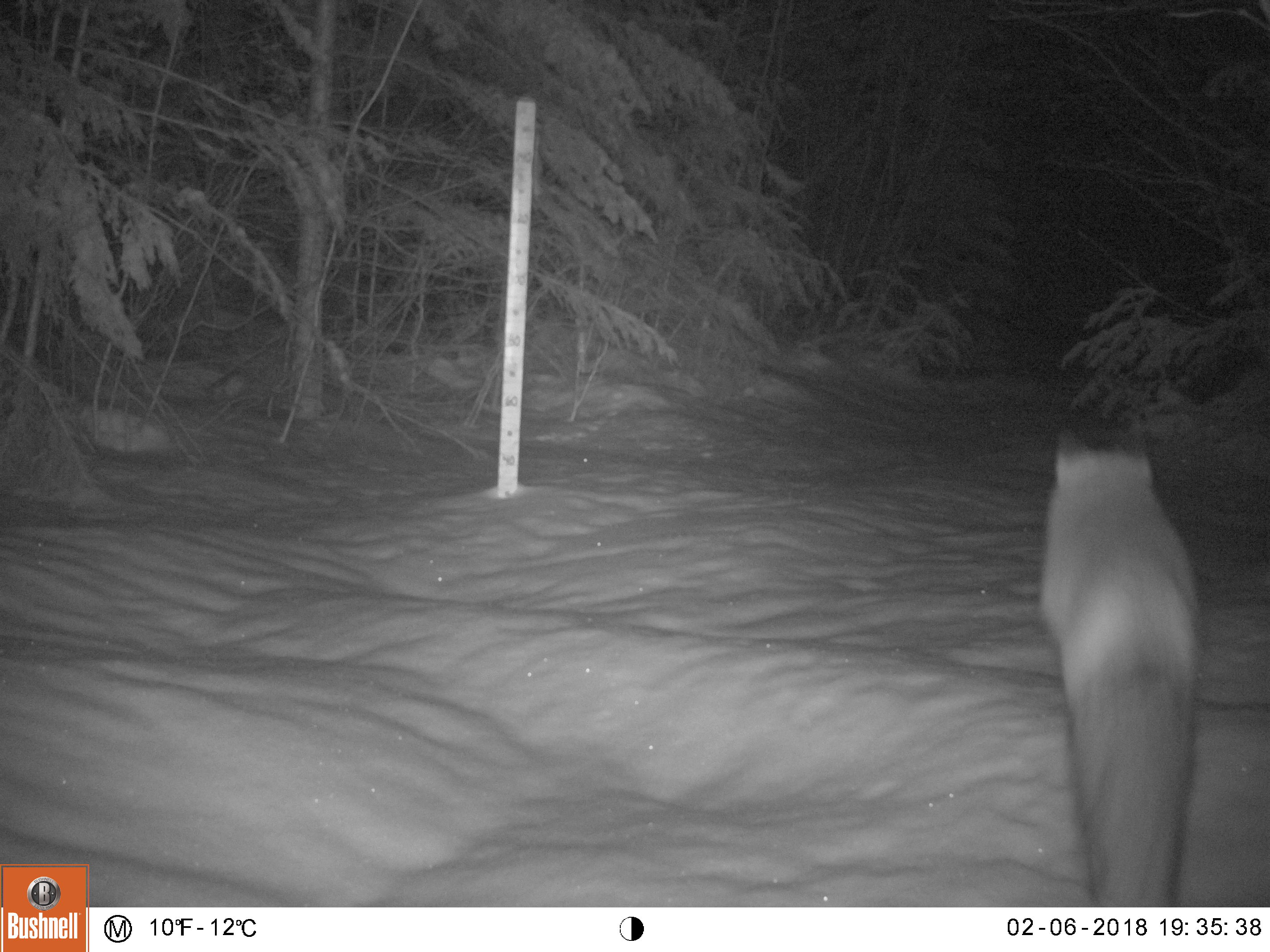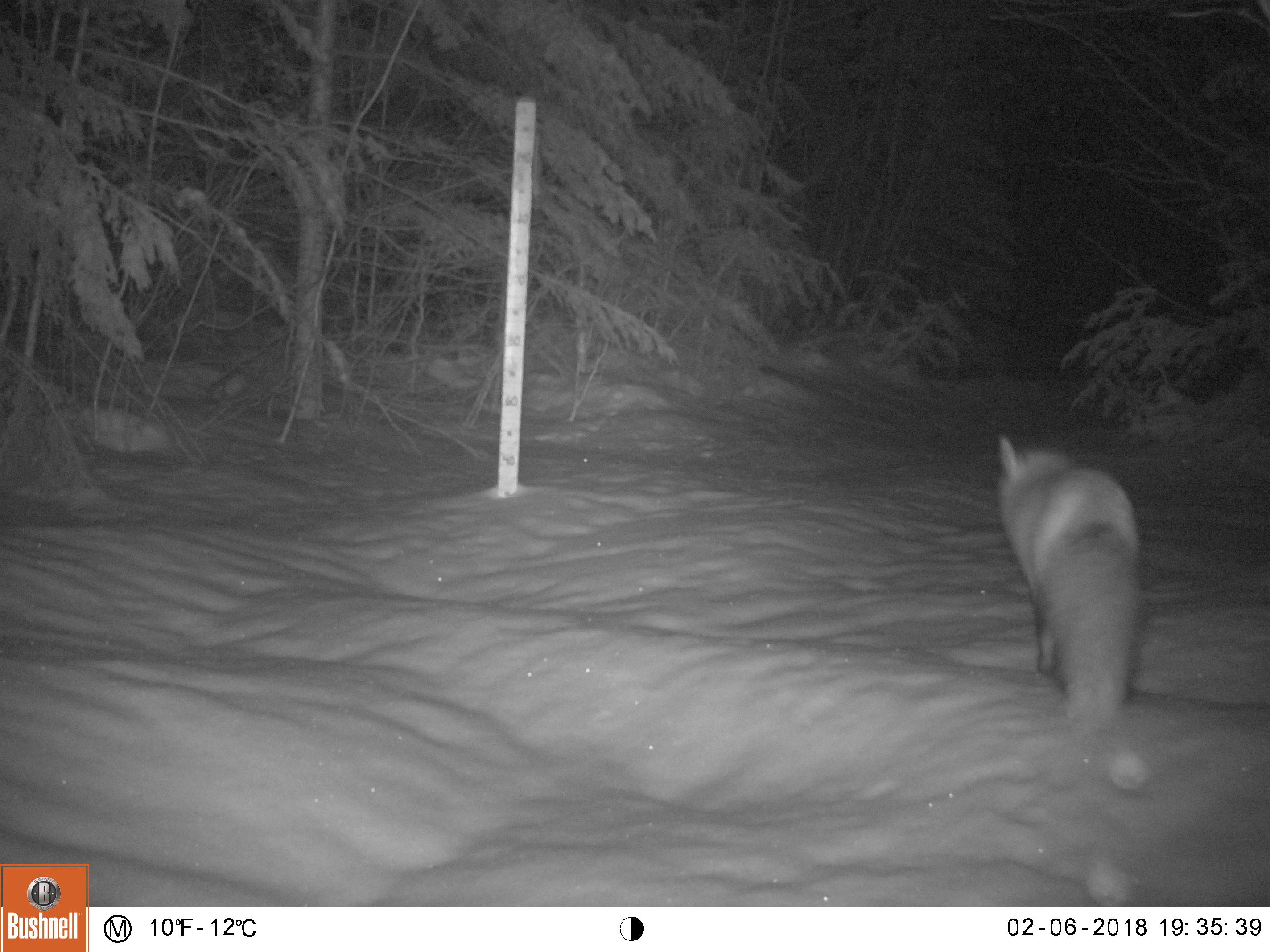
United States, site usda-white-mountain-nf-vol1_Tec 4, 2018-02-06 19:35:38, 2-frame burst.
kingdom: Animalia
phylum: Chordata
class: Mammalia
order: Carnivora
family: Canidae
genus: Vulpes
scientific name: Vulpes vulpes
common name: red fox